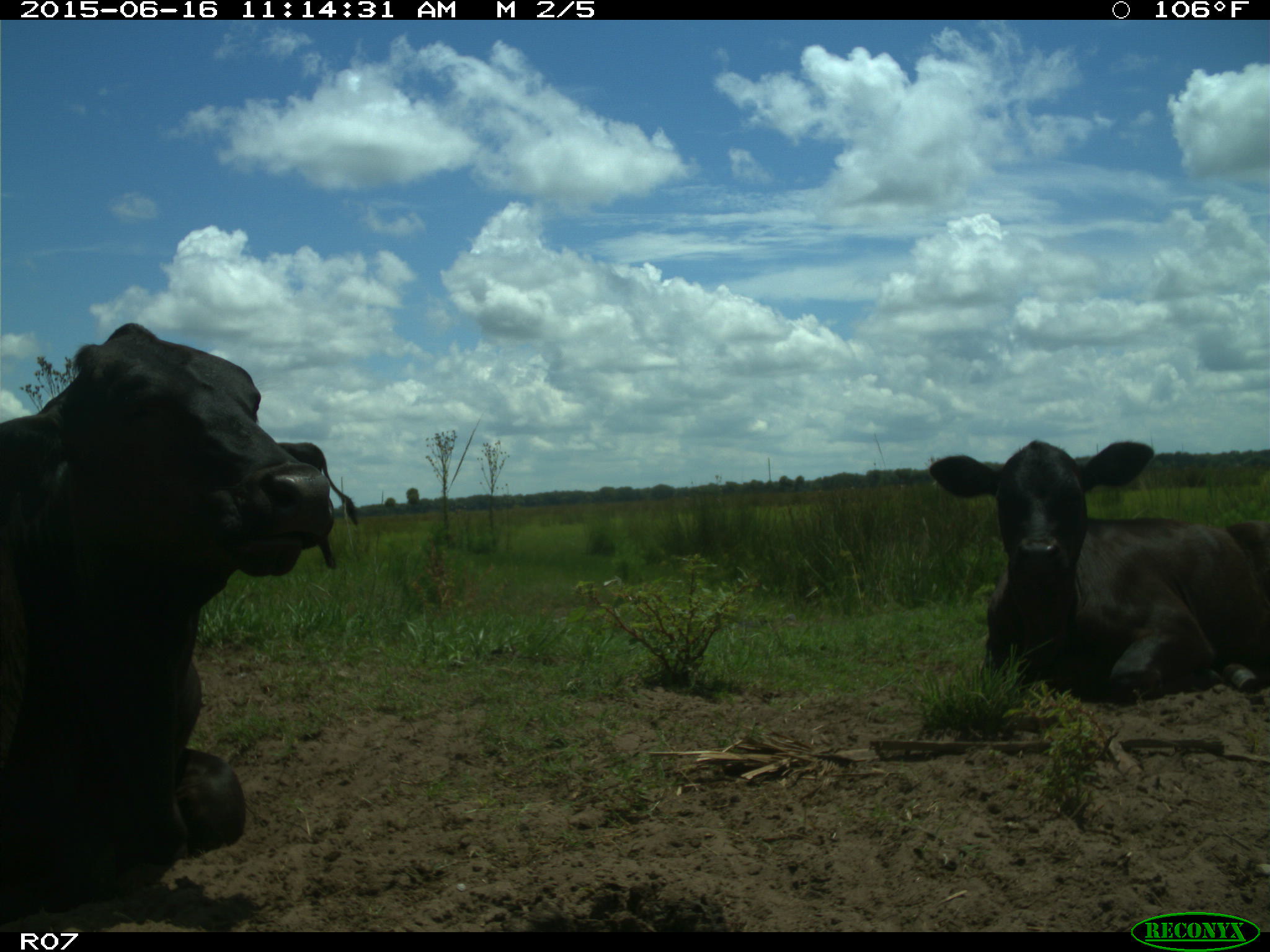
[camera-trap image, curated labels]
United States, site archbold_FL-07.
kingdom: Animalia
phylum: Chordata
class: Mammalia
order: Artiodactyla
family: Bovidae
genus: Bos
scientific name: Bos taurus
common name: domestic cow